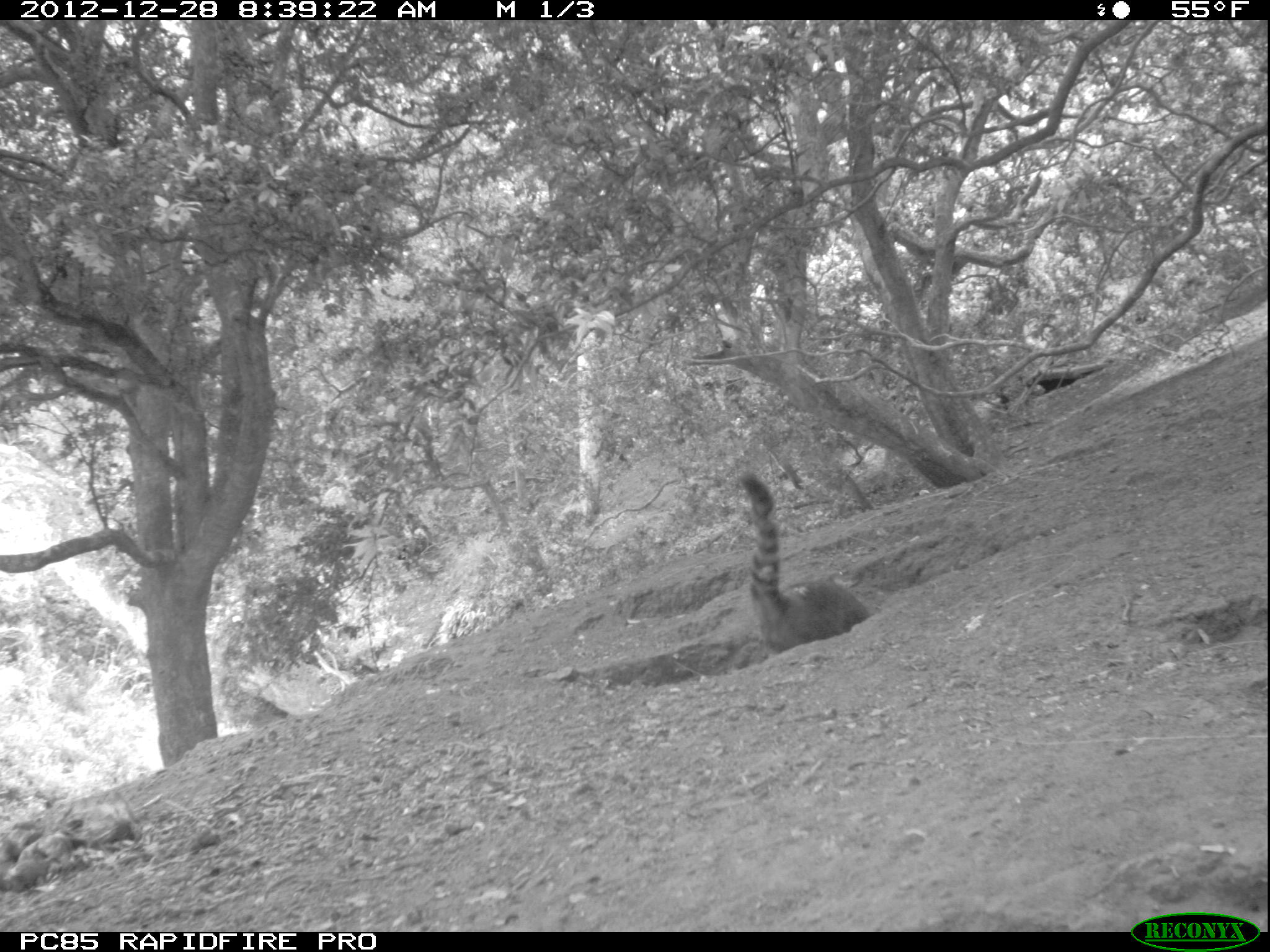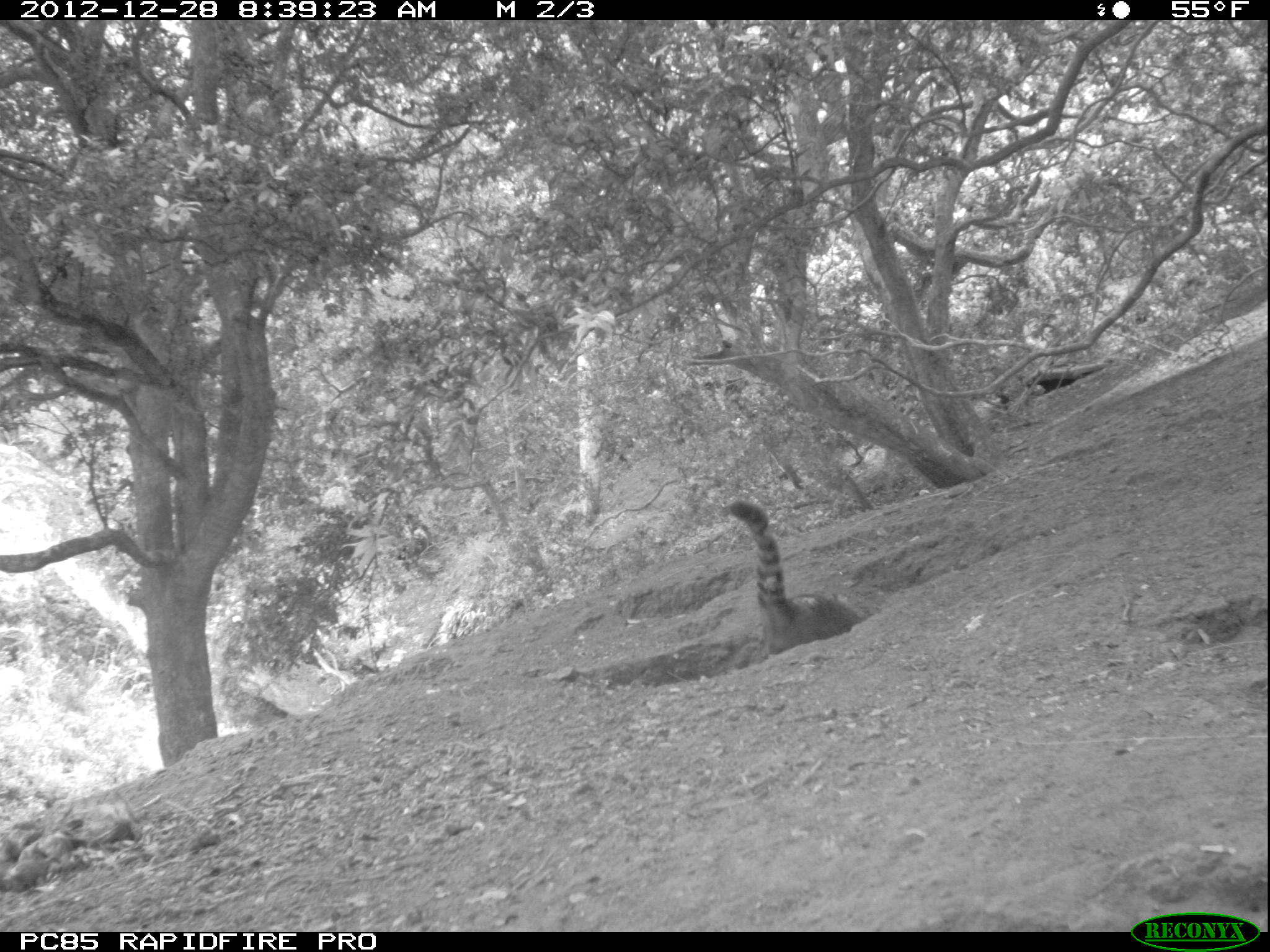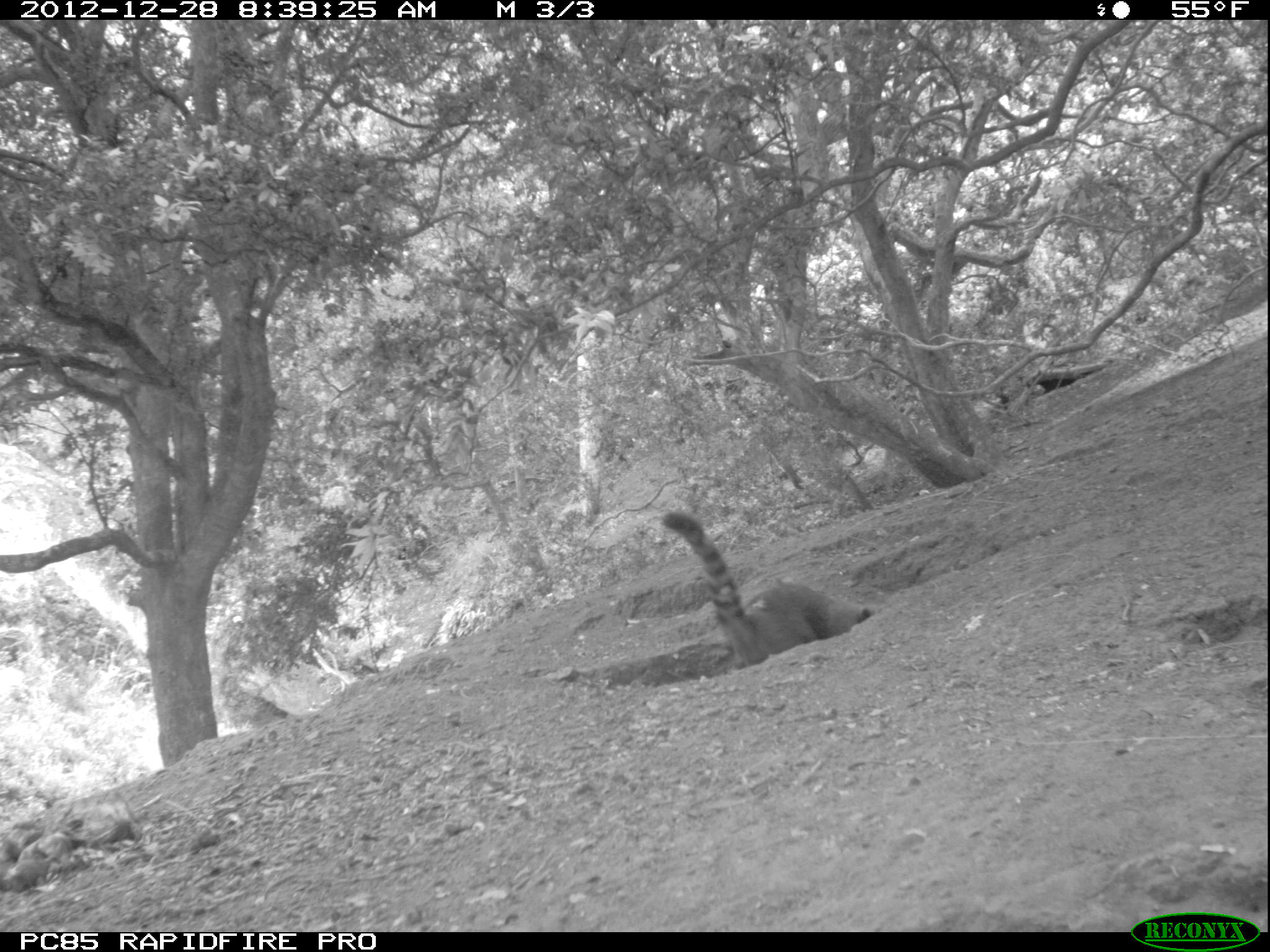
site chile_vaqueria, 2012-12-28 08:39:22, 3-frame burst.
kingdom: Animalia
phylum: Chordata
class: Mammalia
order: Carnivora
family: Procyonidae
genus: Nasua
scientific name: Nasua nasua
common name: coati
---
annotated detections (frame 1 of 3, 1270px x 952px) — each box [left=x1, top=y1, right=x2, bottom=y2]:
coati: [left=731, top=471, right=871, bottom=659]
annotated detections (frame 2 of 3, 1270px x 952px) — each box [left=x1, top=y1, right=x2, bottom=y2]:
coati: [left=724, top=500, right=864, bottom=662]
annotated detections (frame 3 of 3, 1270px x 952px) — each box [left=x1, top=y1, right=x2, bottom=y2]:
coati: [left=654, top=509, right=876, bottom=666]